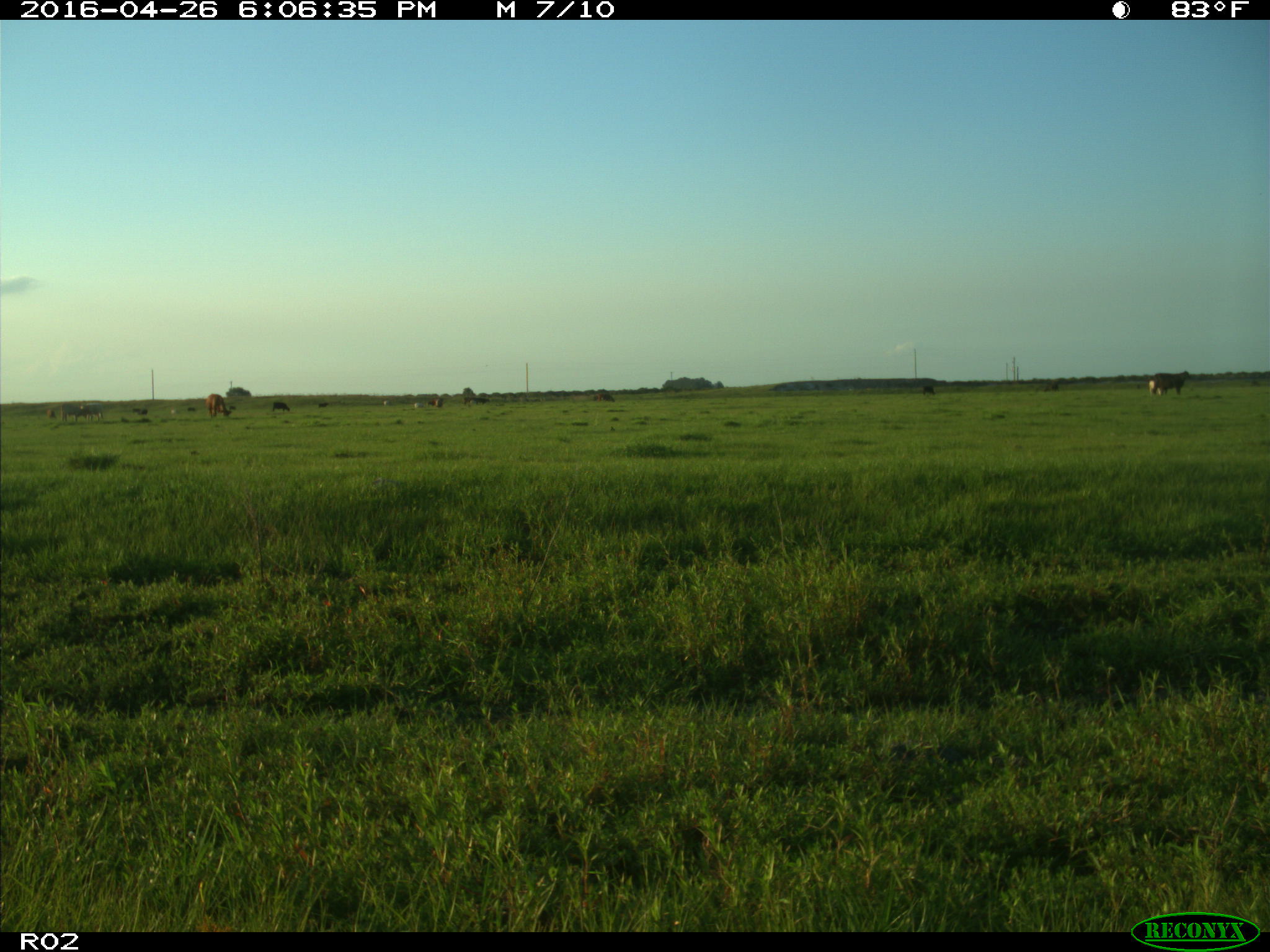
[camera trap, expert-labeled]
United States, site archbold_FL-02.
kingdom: Animalia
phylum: Chordata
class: Mammalia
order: Artiodactyla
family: Bovidae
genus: Bos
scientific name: Bos taurus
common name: domestic cow